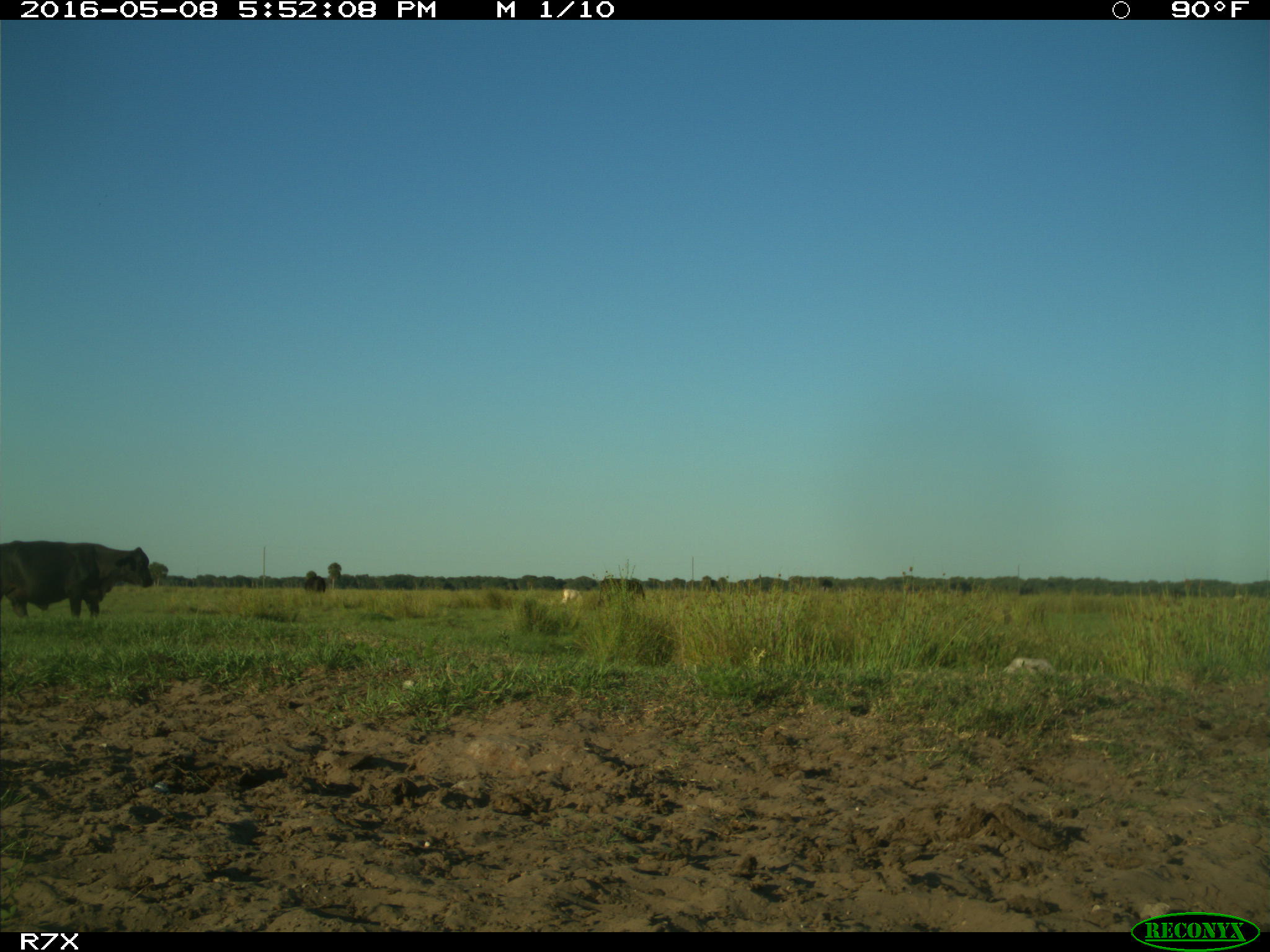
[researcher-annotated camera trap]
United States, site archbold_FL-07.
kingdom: Animalia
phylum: Chordata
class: Mammalia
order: Artiodactyla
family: Bovidae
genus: Bos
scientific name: Bos taurus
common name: domestic cow